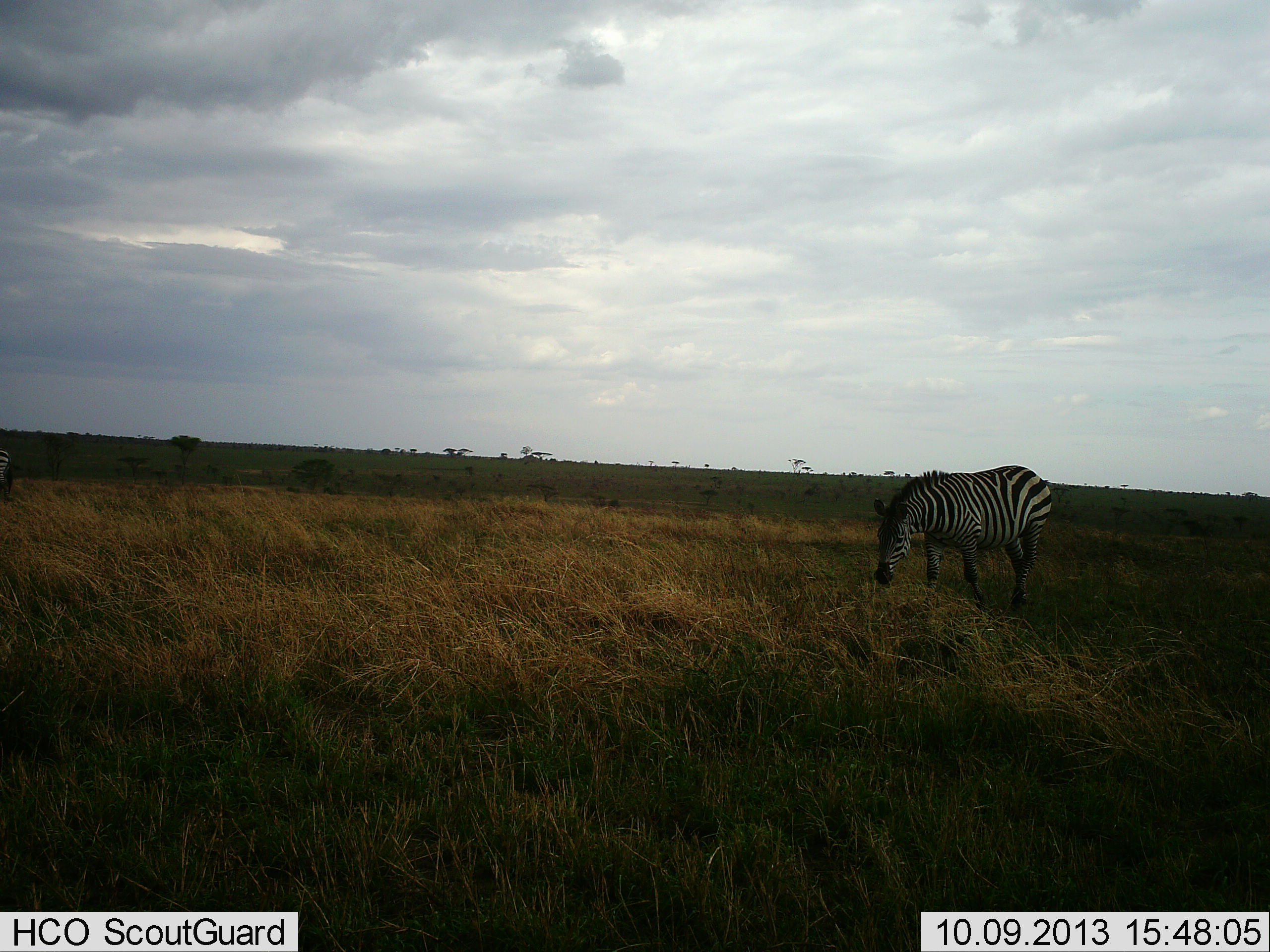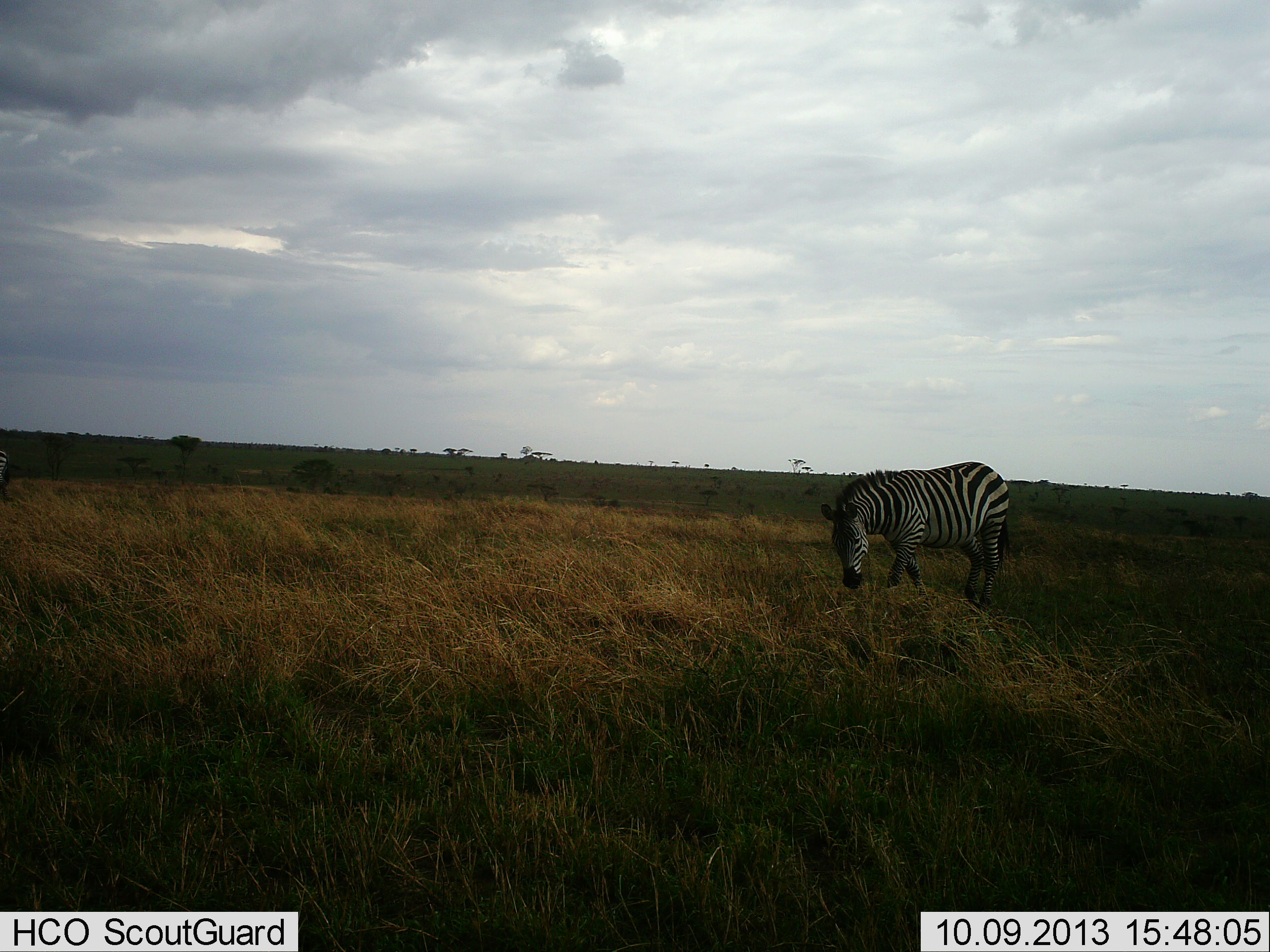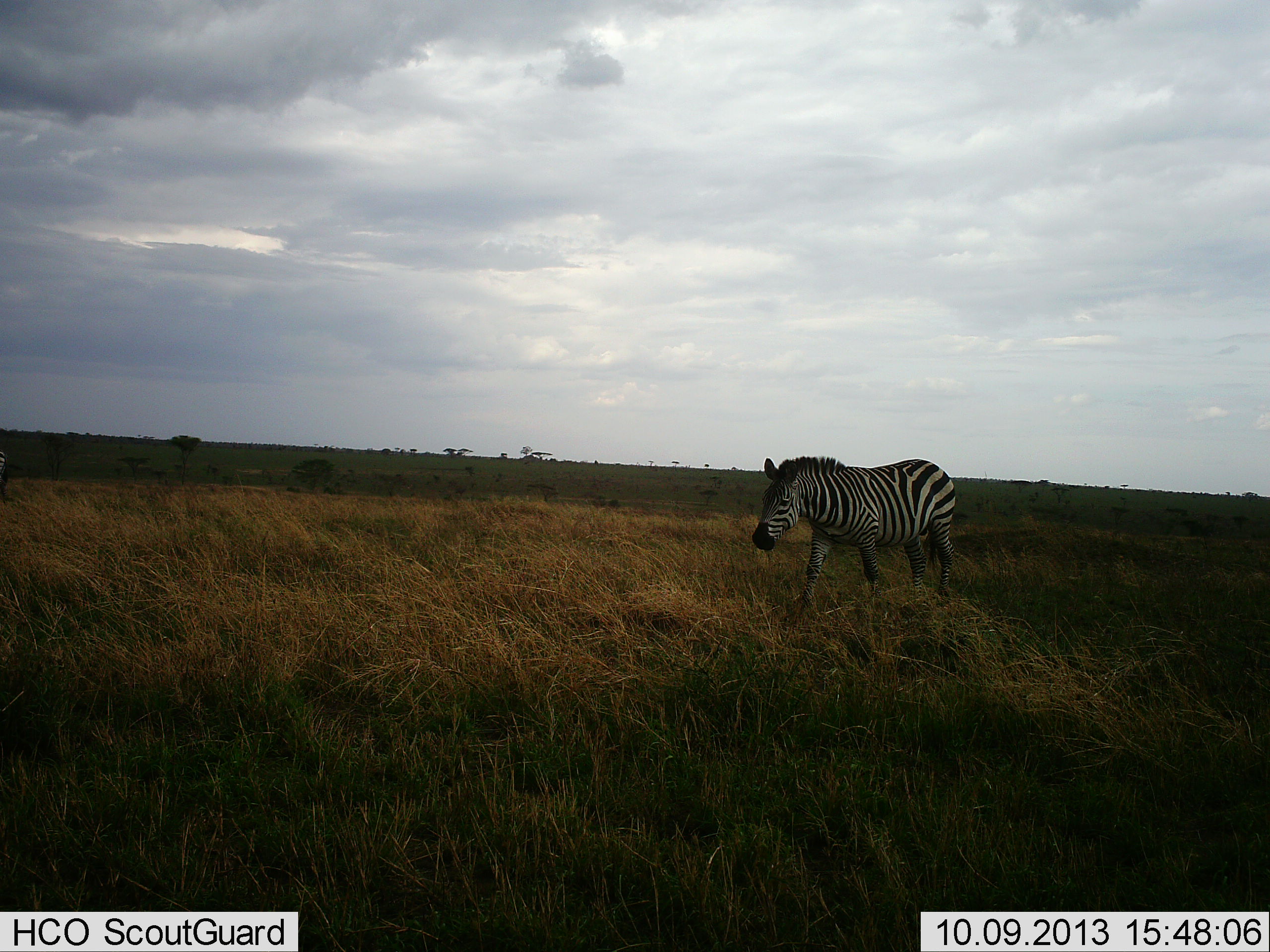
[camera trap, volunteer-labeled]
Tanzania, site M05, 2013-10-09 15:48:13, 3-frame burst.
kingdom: Animalia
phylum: Chordata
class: Mammalia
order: Perissodactyla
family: Equidae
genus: Equus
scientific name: Equus quagga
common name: plains zebra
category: zebra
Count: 1.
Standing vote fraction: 0%.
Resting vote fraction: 0%.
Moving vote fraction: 80%.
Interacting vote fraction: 0%.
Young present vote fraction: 0%.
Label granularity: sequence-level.